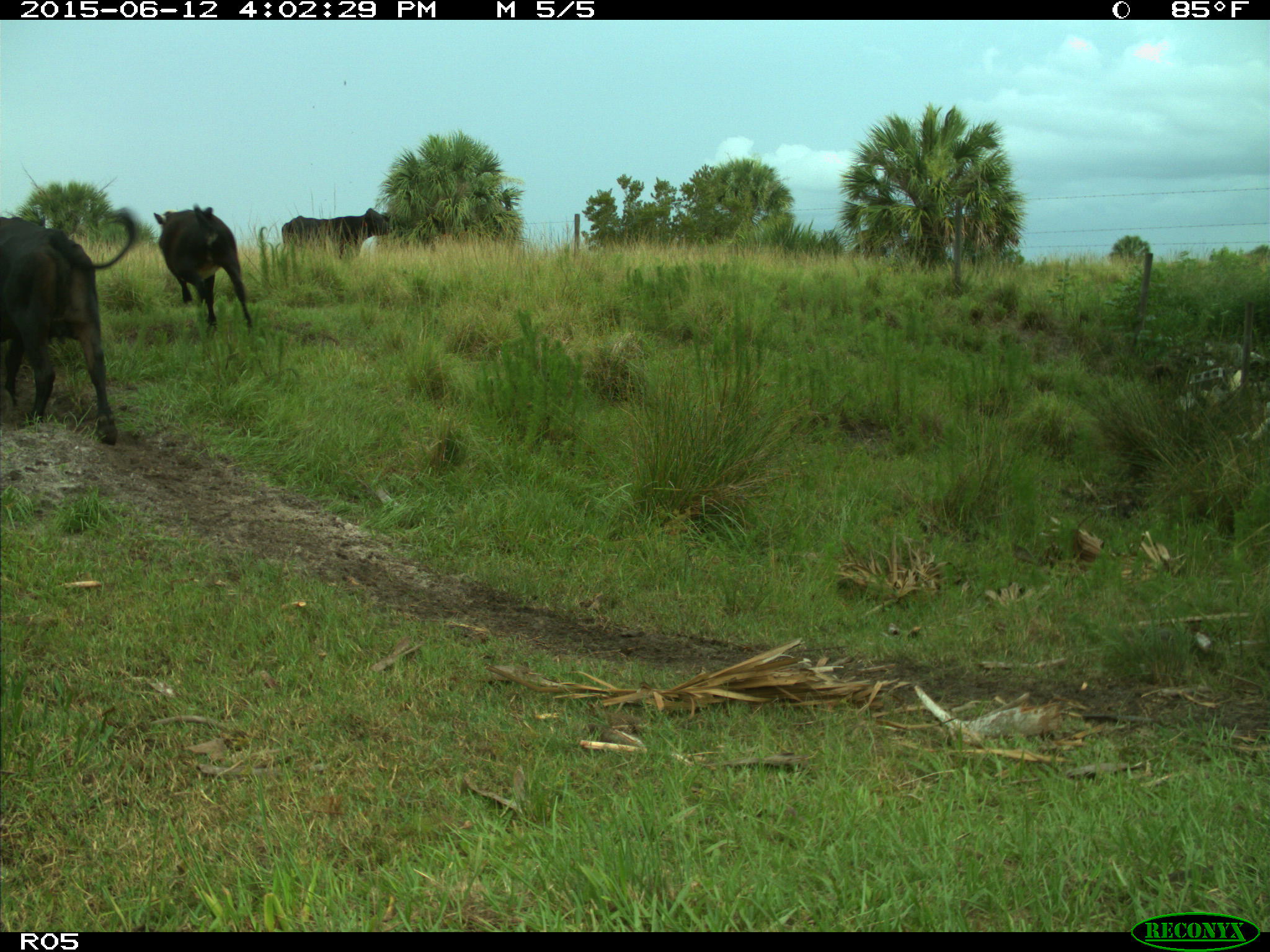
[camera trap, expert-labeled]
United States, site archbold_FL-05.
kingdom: Animalia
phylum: Chordata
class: Mammalia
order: Artiodactyla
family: Bovidae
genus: Bos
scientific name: Bos taurus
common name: domestic cow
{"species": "Bos taurus (domestic cow)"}